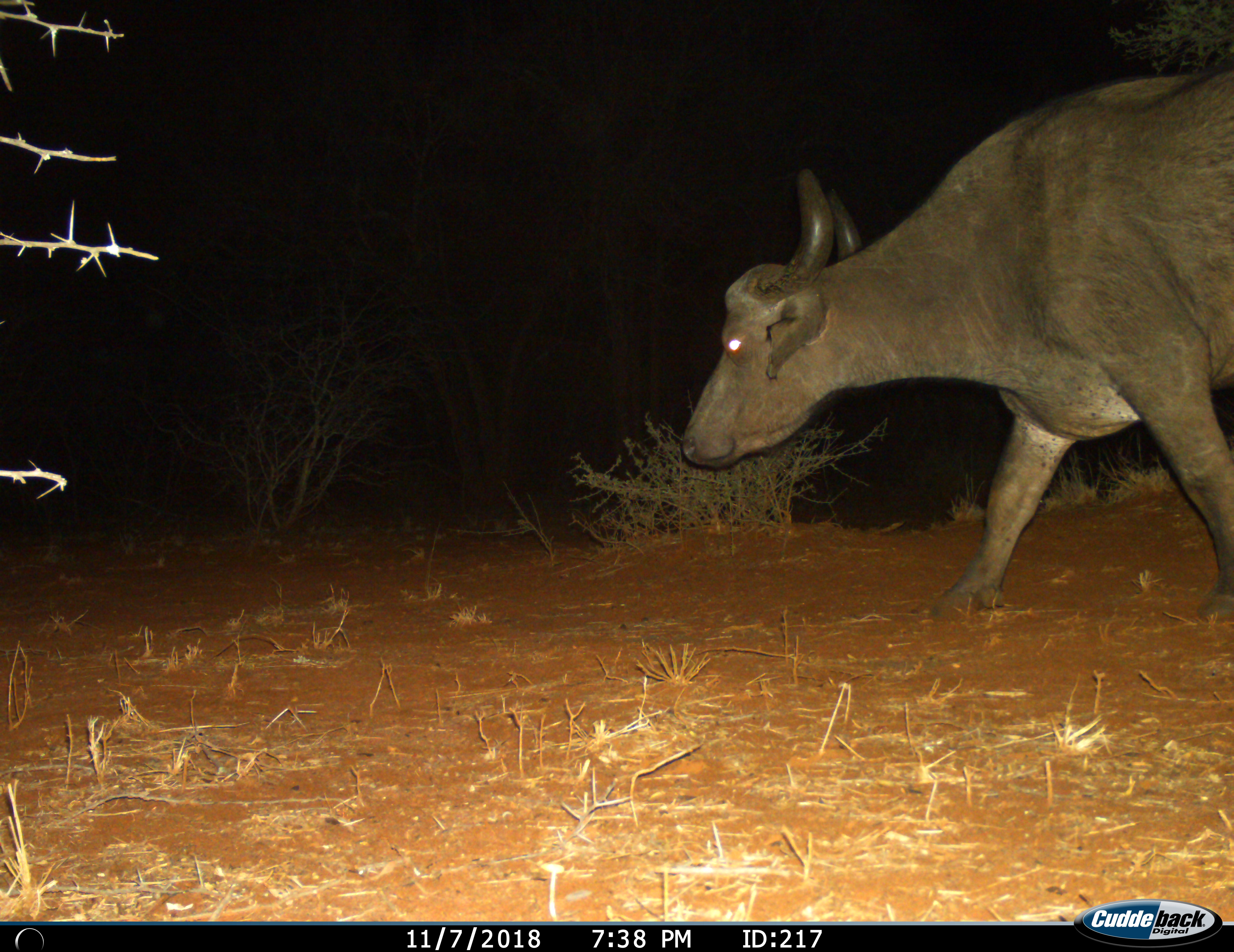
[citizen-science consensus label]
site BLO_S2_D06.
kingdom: Animalia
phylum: Chordata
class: Mammalia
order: Artiodactyla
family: Bovidae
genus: Syncerus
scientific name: Syncerus caffer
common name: african buffalo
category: buffalo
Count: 1.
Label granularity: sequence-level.